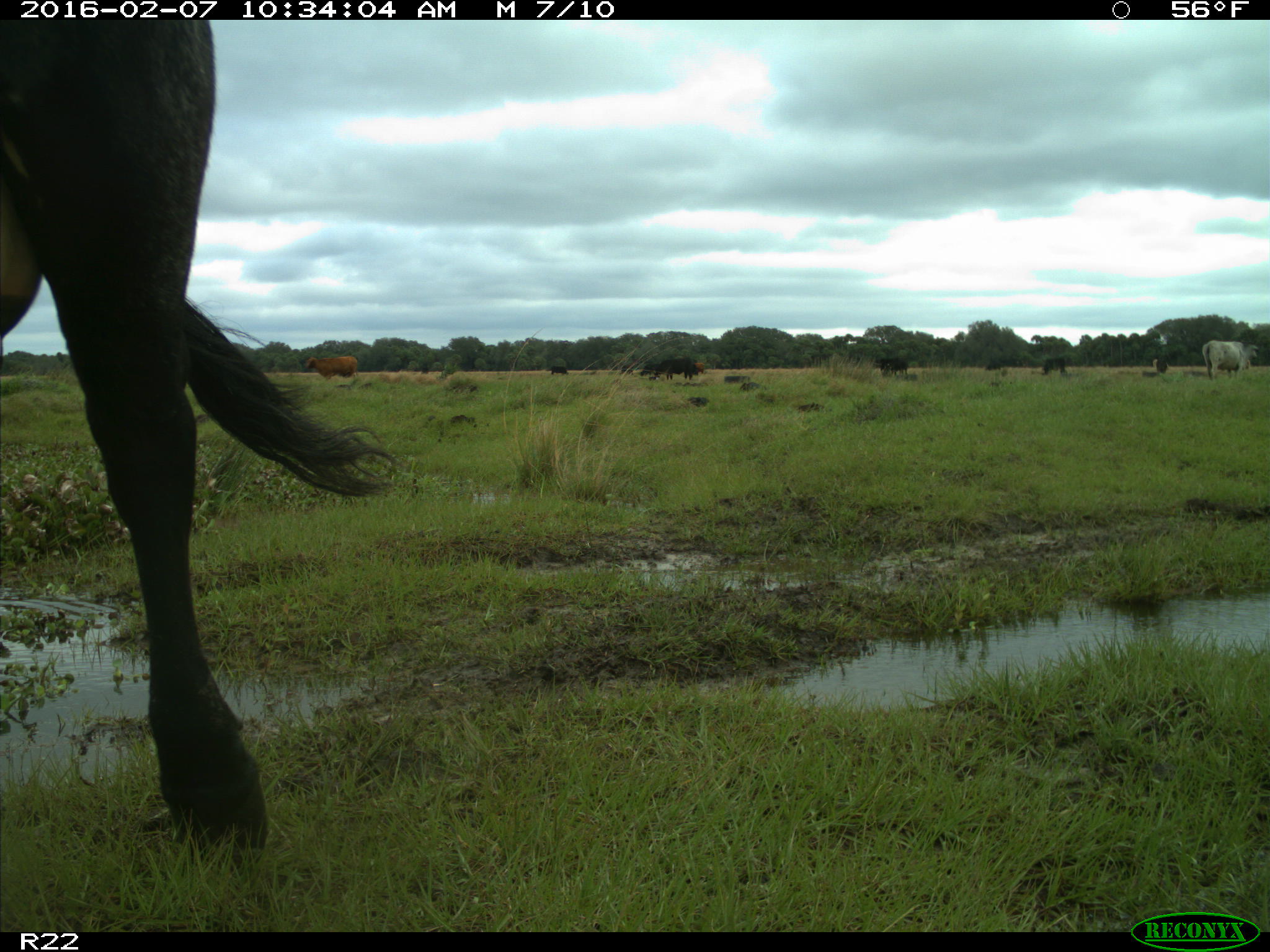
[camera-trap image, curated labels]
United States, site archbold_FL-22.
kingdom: Animalia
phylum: Chordata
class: Mammalia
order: Artiodactyla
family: Bovidae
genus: Bos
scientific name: Bos taurus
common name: domestic cow